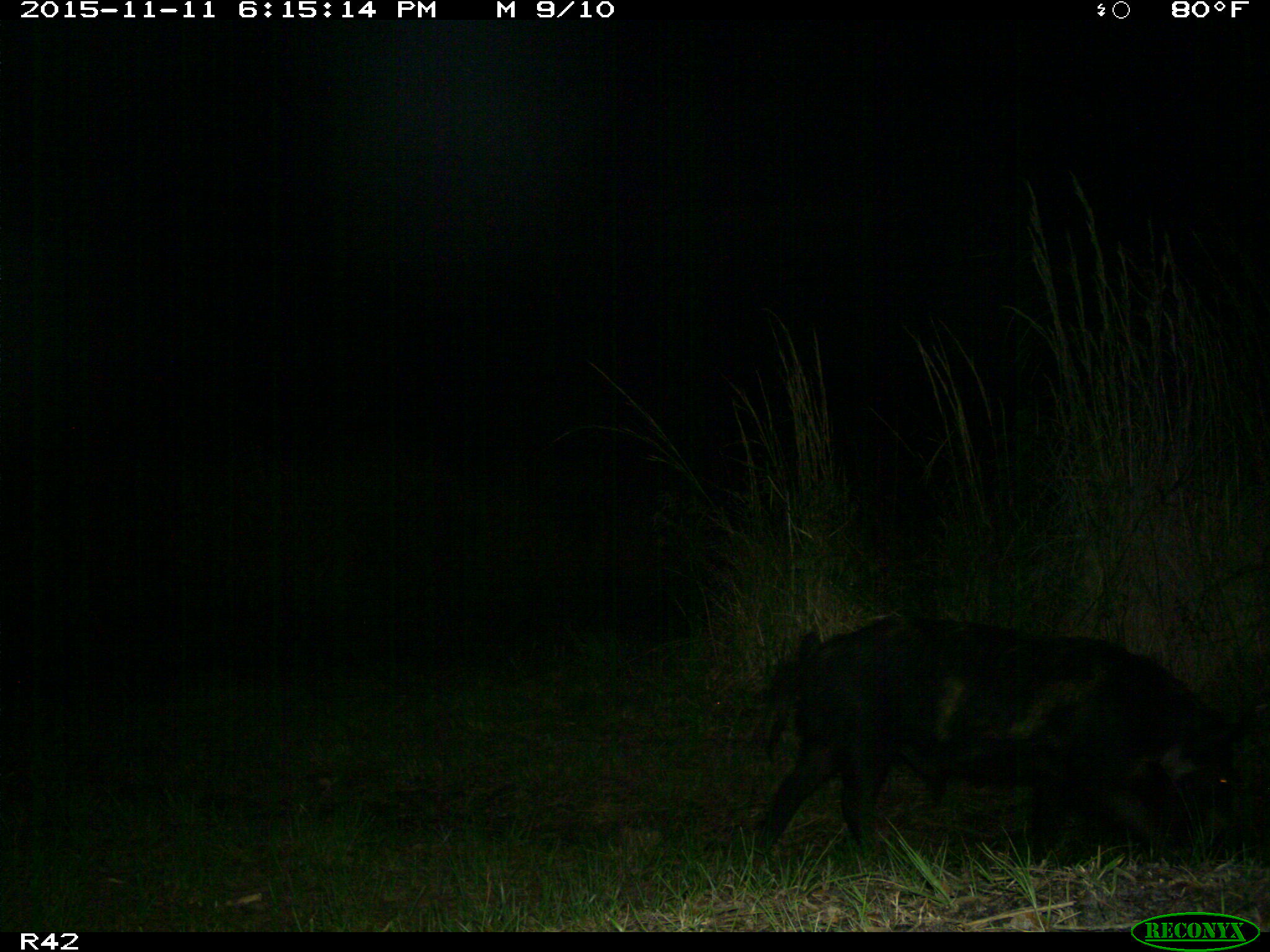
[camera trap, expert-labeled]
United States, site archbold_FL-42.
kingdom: Animalia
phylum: Chordata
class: Mammalia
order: Artiodactyla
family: Suidae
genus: Sus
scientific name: Sus scrofa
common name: wild boar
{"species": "Sus scrofa (wild boar)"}